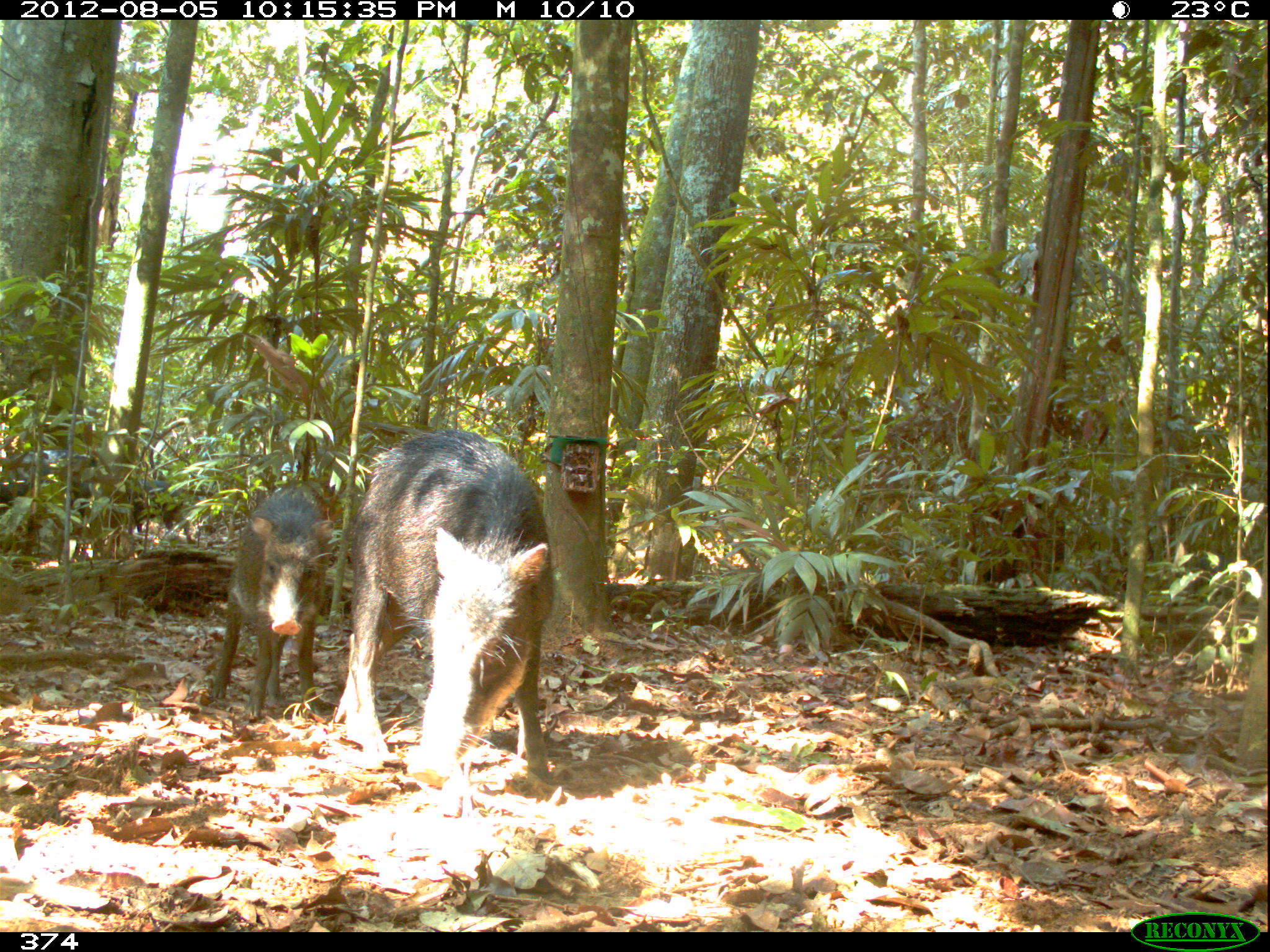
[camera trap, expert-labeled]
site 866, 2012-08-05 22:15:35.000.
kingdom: Animalia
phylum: Chordata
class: Mammalia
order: Artiodactyla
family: Tayassuidae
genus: Tayassu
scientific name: Tayassu pecari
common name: white-lipped peccary